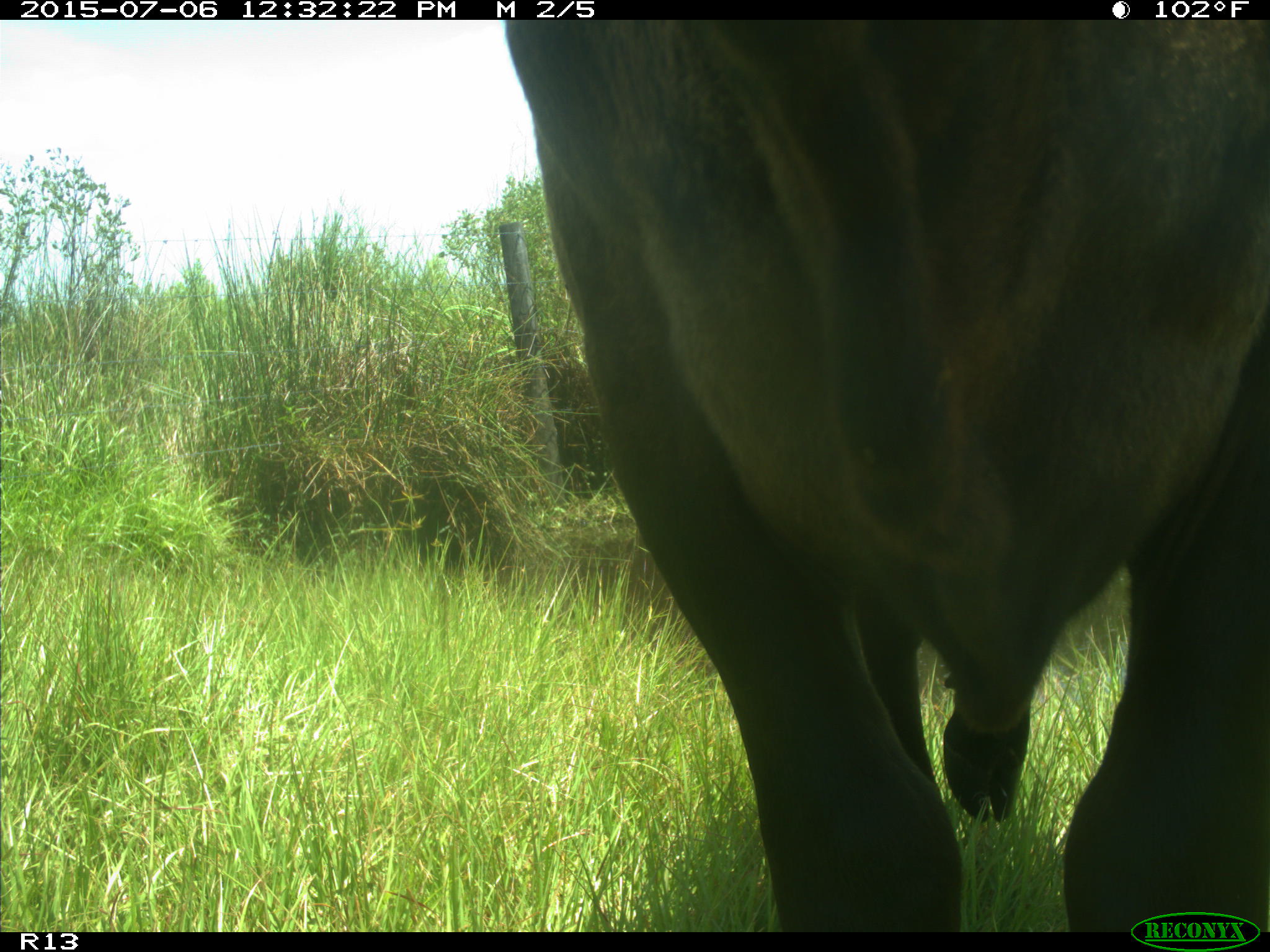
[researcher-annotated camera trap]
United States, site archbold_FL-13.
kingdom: Animalia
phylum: Chordata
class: Mammalia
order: Artiodactyla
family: Bovidae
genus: Bos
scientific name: Bos taurus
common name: domestic cow